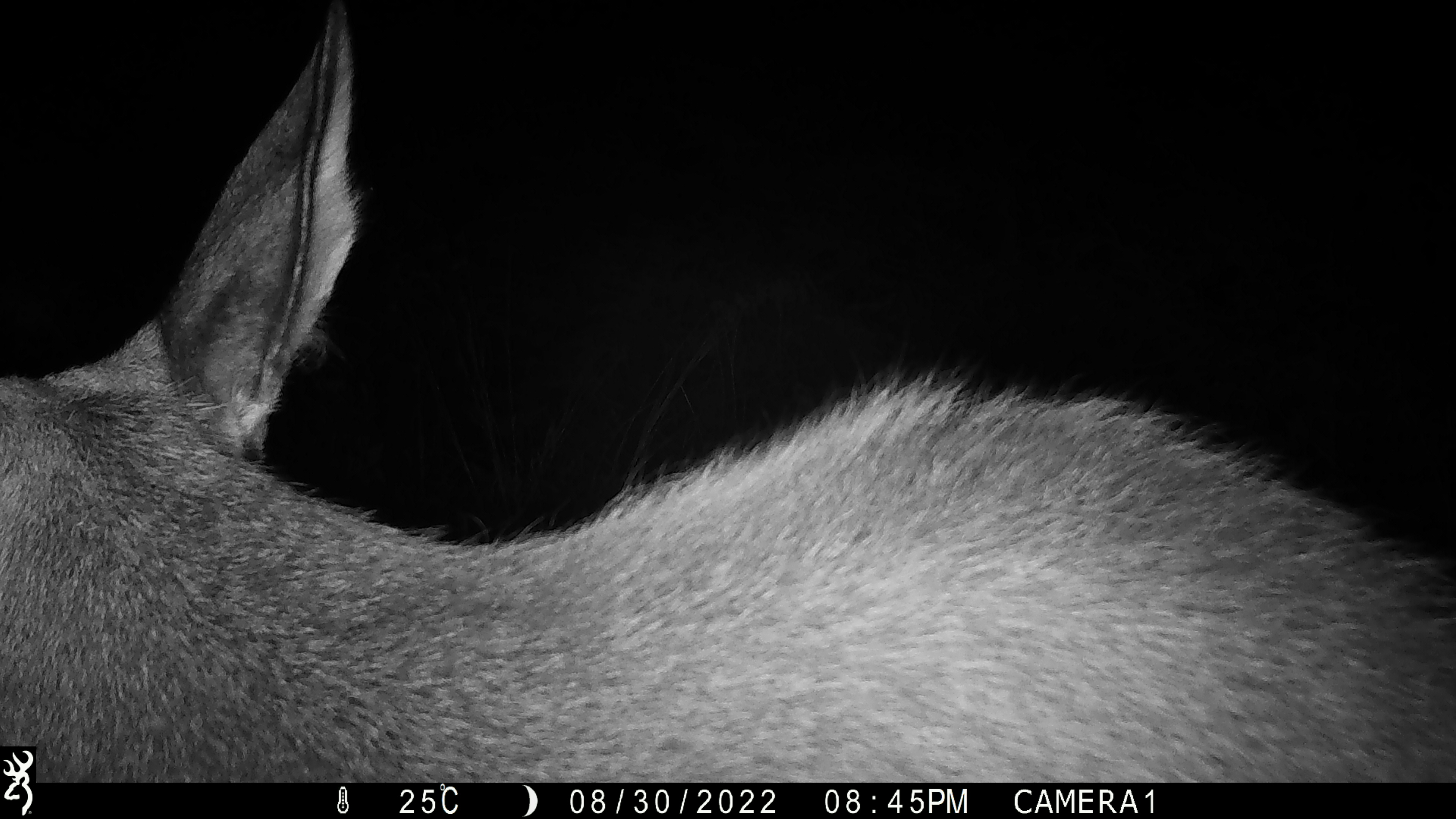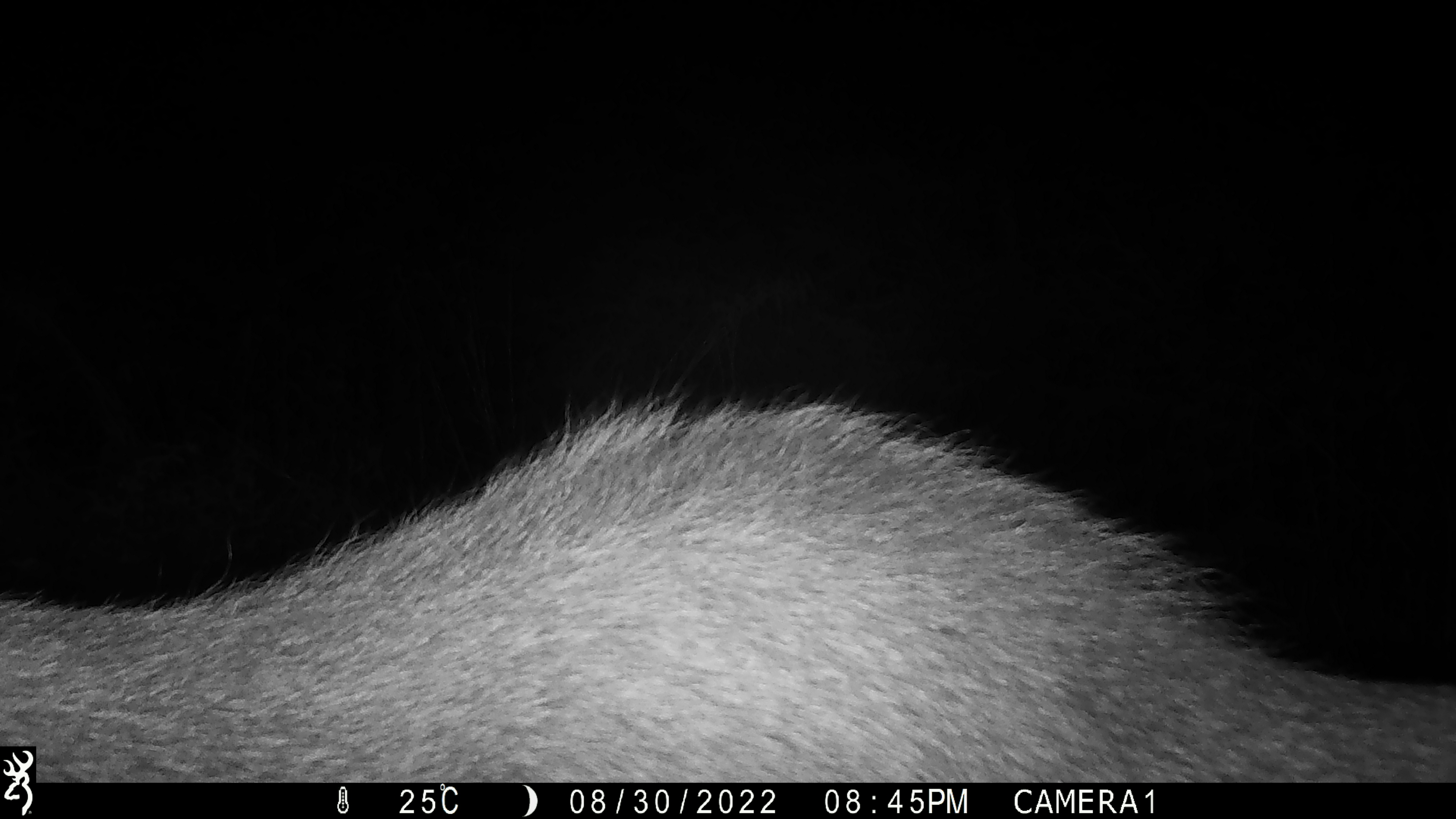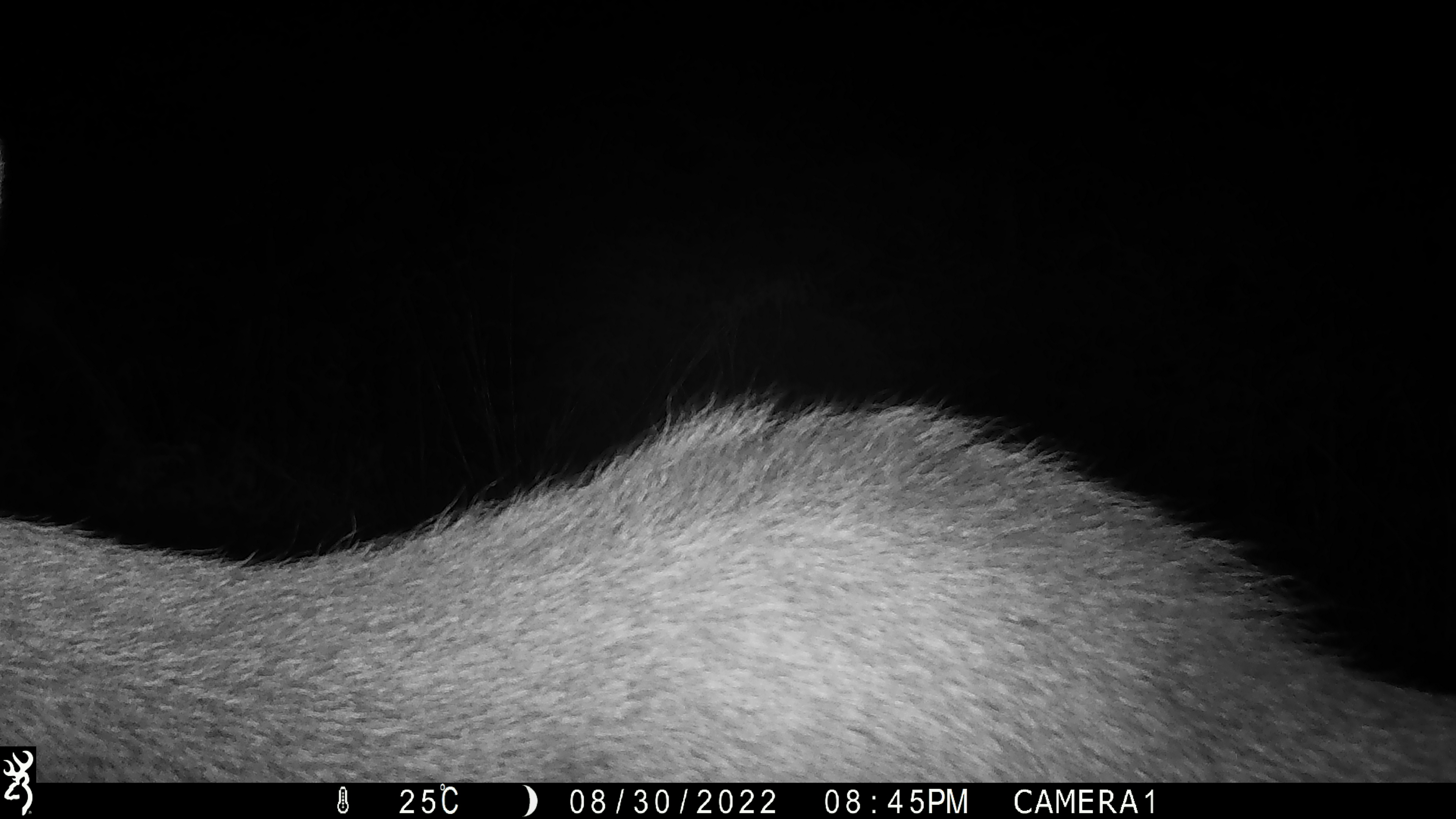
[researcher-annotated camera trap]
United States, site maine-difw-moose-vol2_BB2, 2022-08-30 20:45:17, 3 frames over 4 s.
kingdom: Animalia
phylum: Chordata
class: Mammalia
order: Artiodactyla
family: Cervidae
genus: Alces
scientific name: Alces alces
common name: moose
Moose (Alces alces).